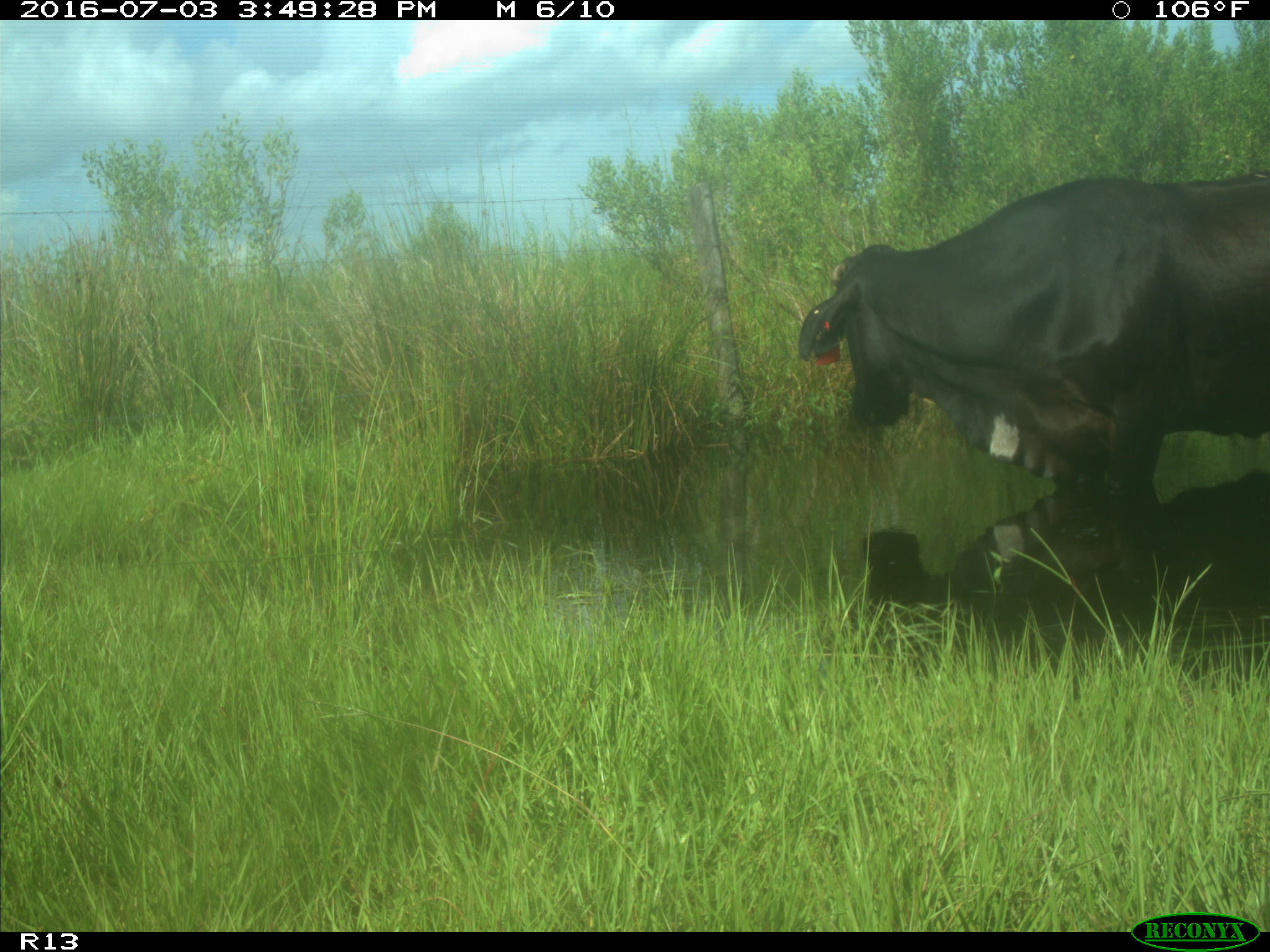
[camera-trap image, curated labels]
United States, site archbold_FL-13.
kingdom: Animalia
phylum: Chordata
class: Mammalia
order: Artiodactyla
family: Bovidae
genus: Bos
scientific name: Bos taurus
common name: domestic cow